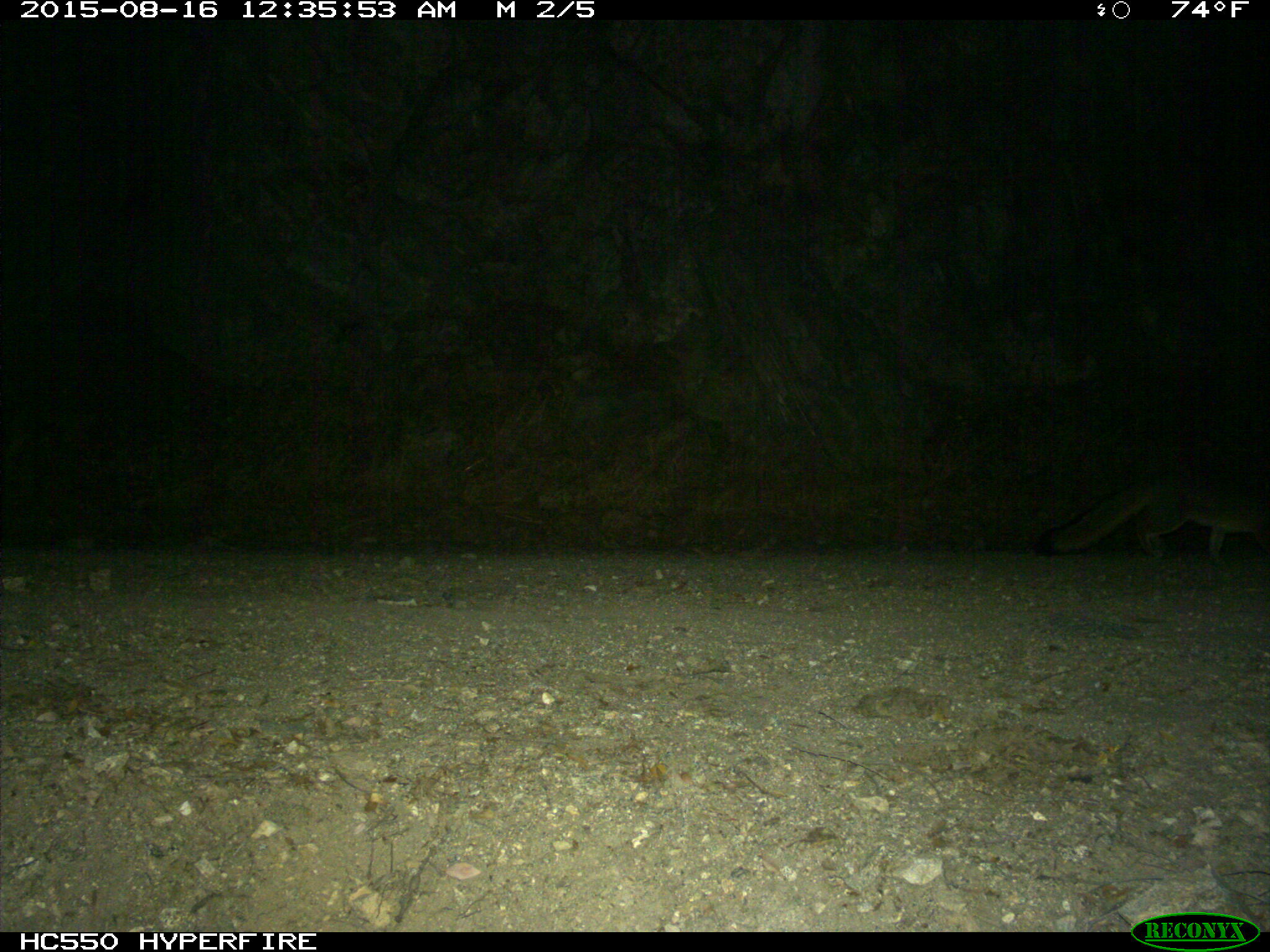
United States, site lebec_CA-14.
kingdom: Animalia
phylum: Chordata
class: Mammalia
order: Carnivora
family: Canidae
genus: Urocyon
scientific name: Urocyon cinereoargenteus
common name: gray fox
Urocyon cinereoargenteus (gray fox).